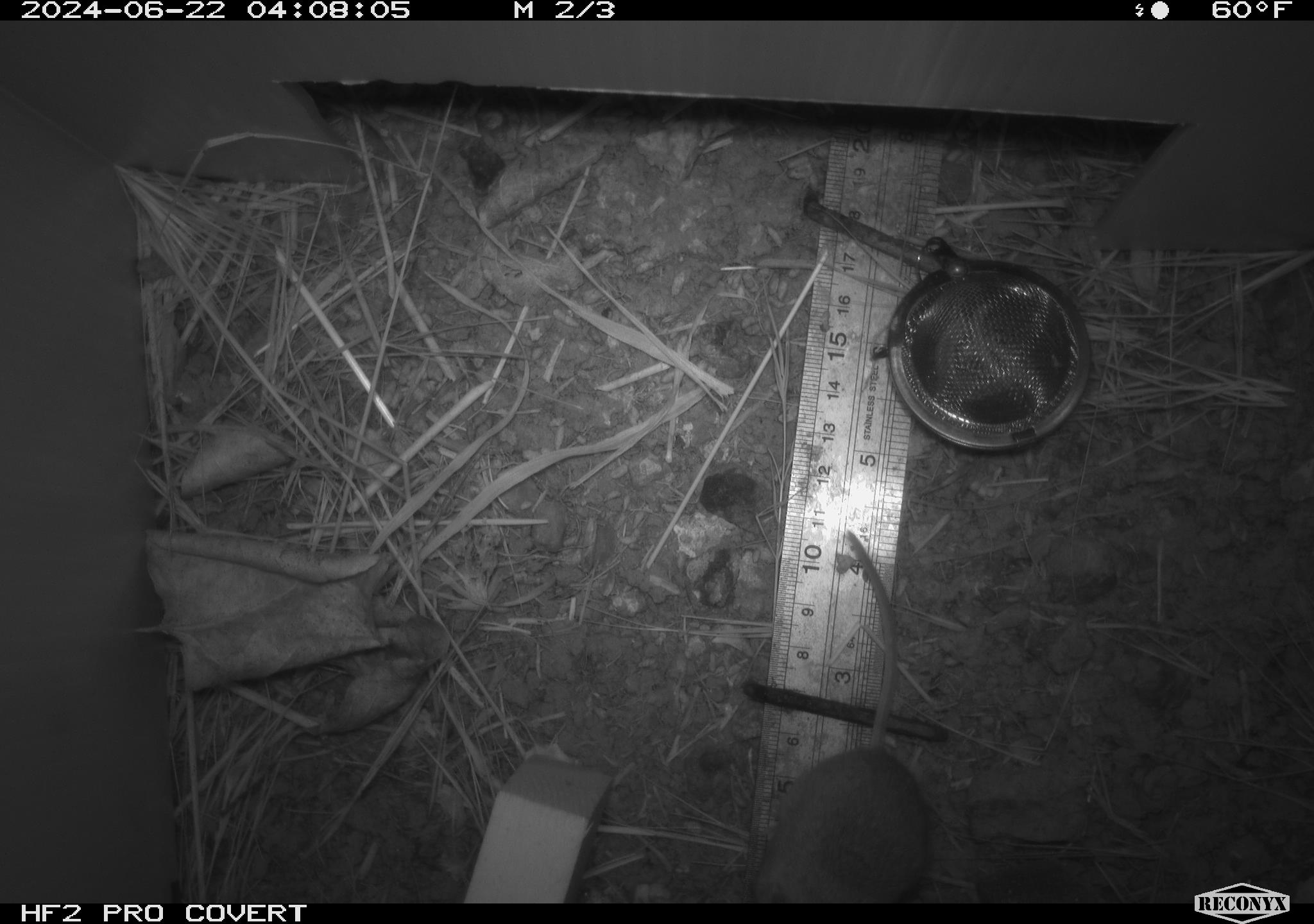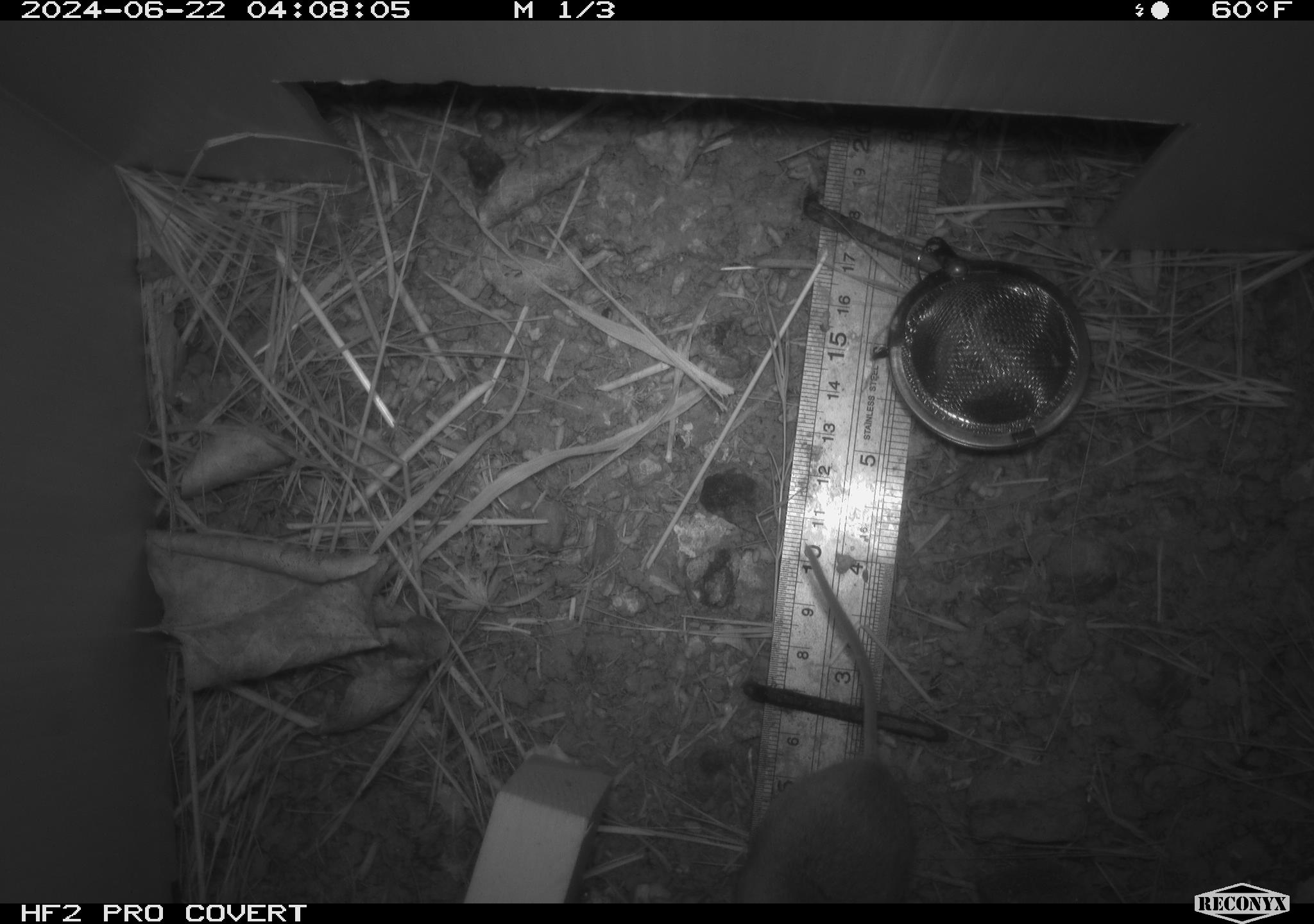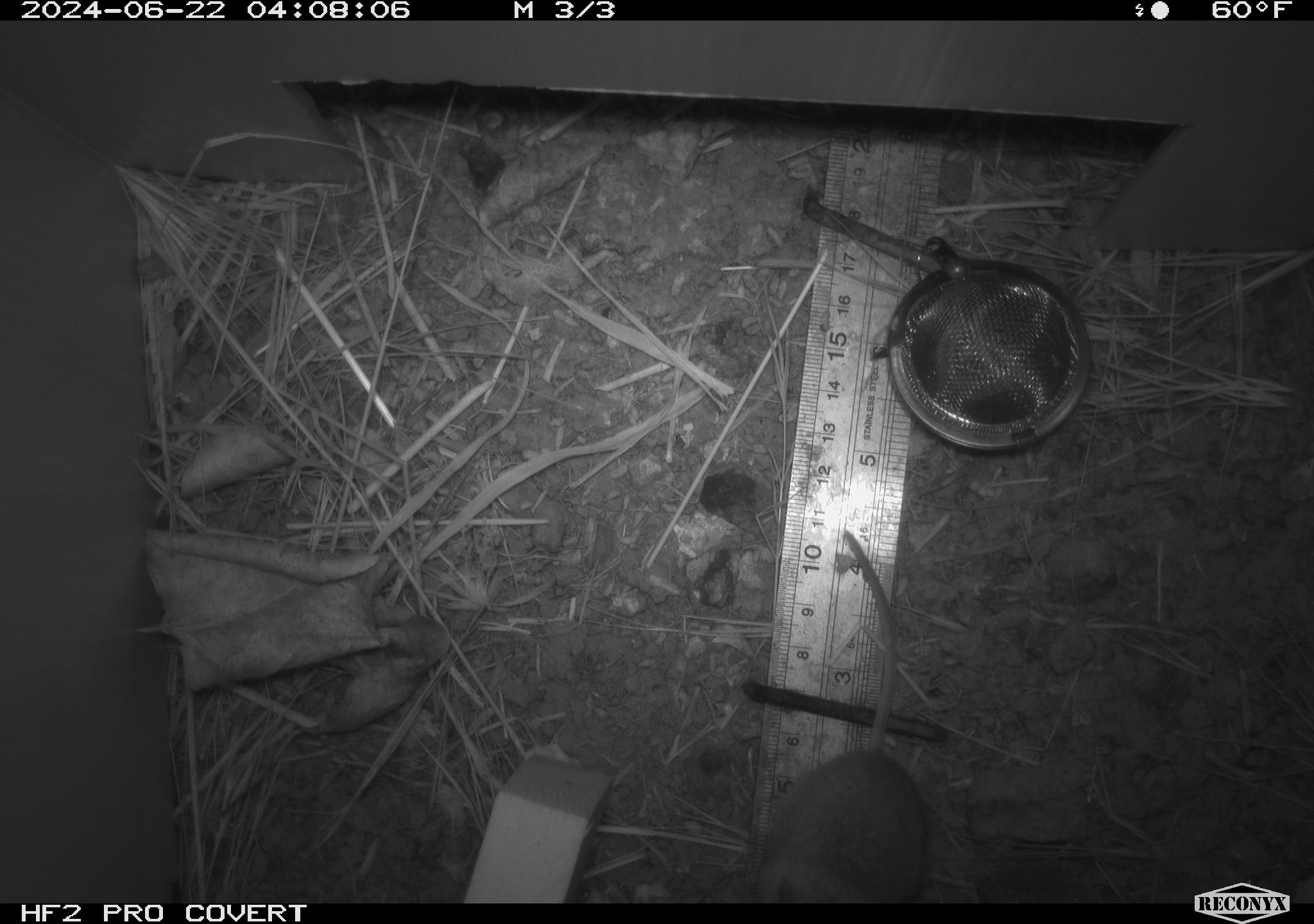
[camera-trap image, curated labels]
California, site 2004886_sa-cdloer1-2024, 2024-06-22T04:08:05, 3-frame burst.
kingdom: Animalia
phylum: Chordata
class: Mammalia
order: Rodentia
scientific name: Rodentia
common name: mouse species